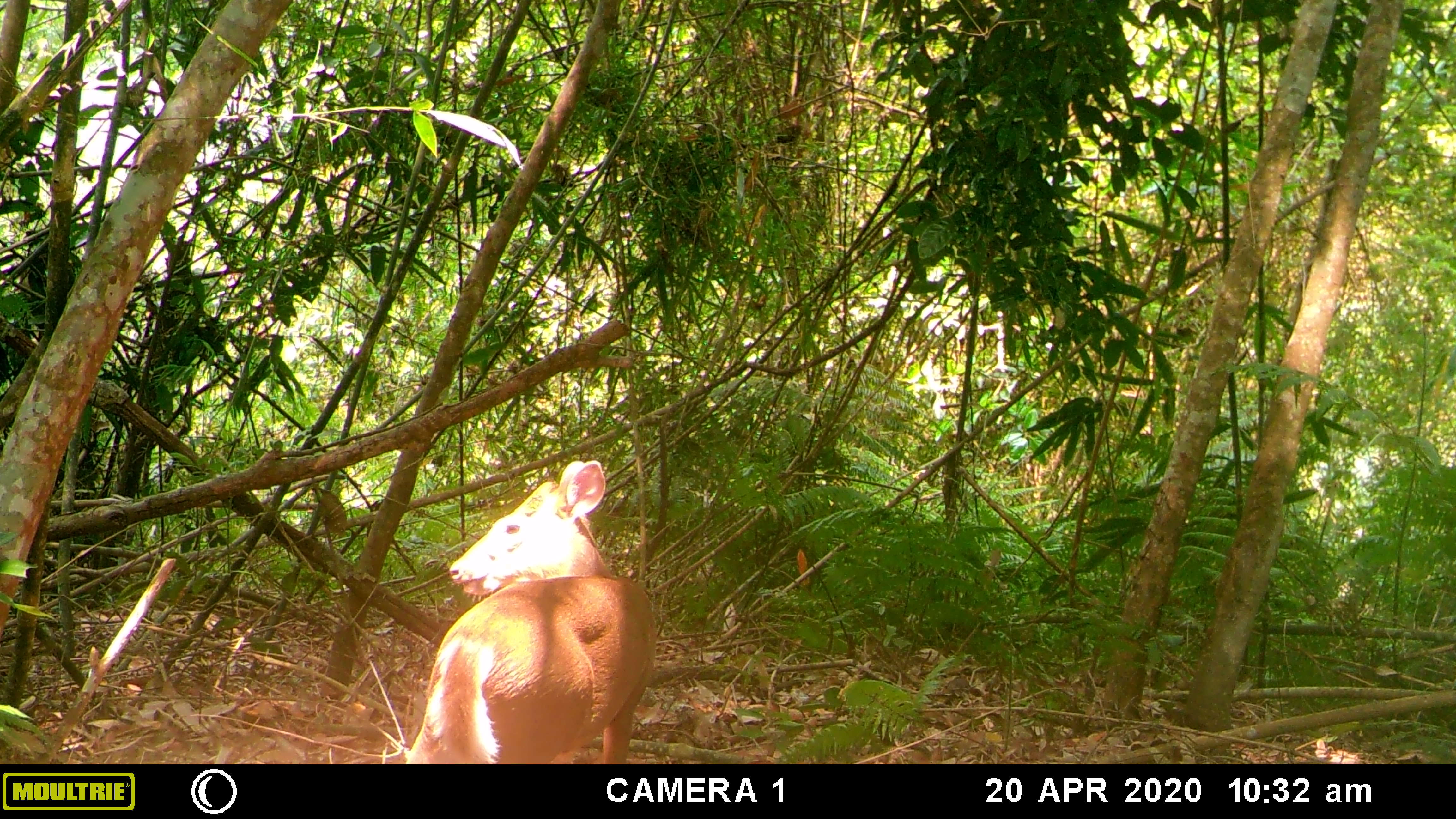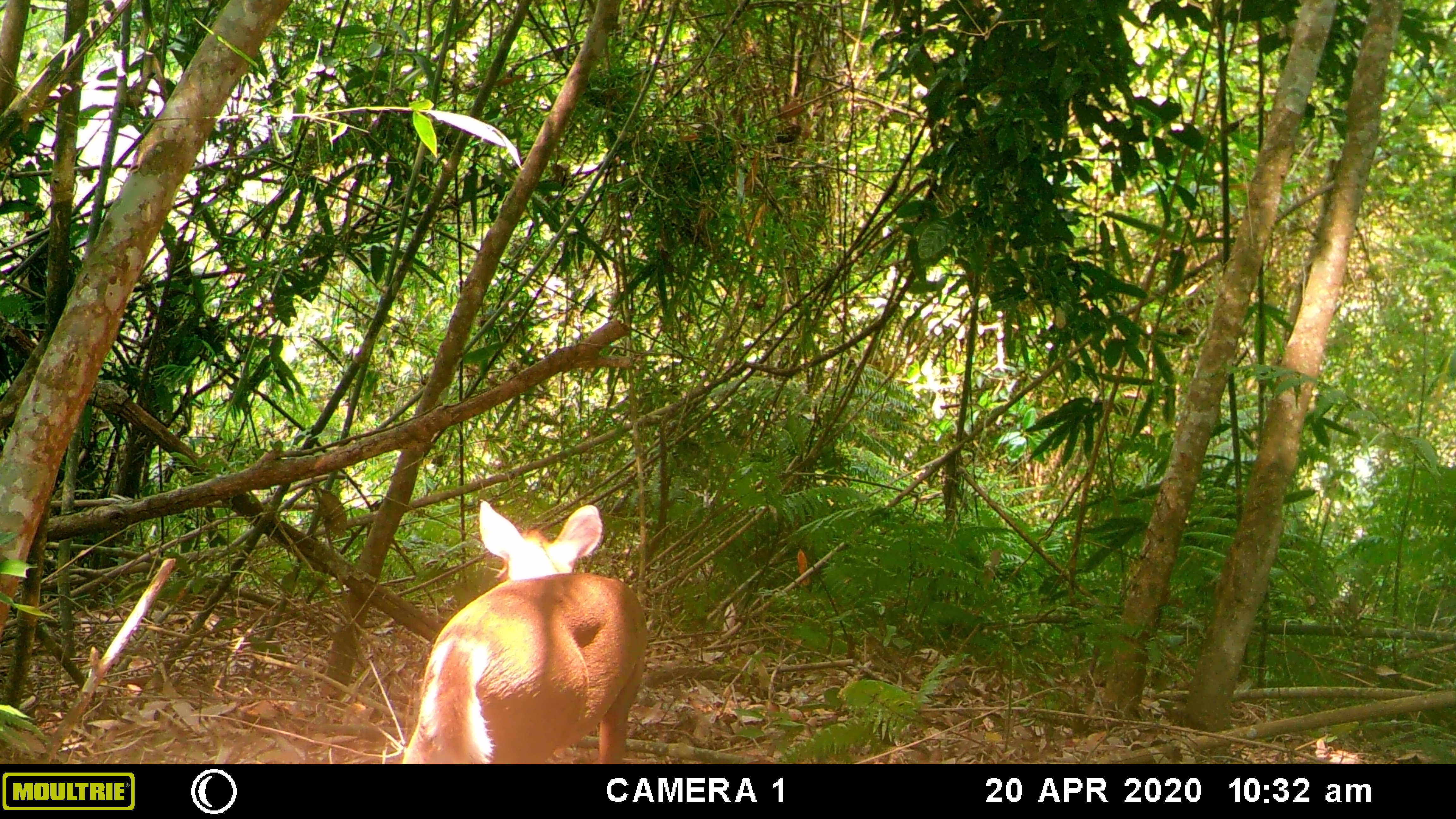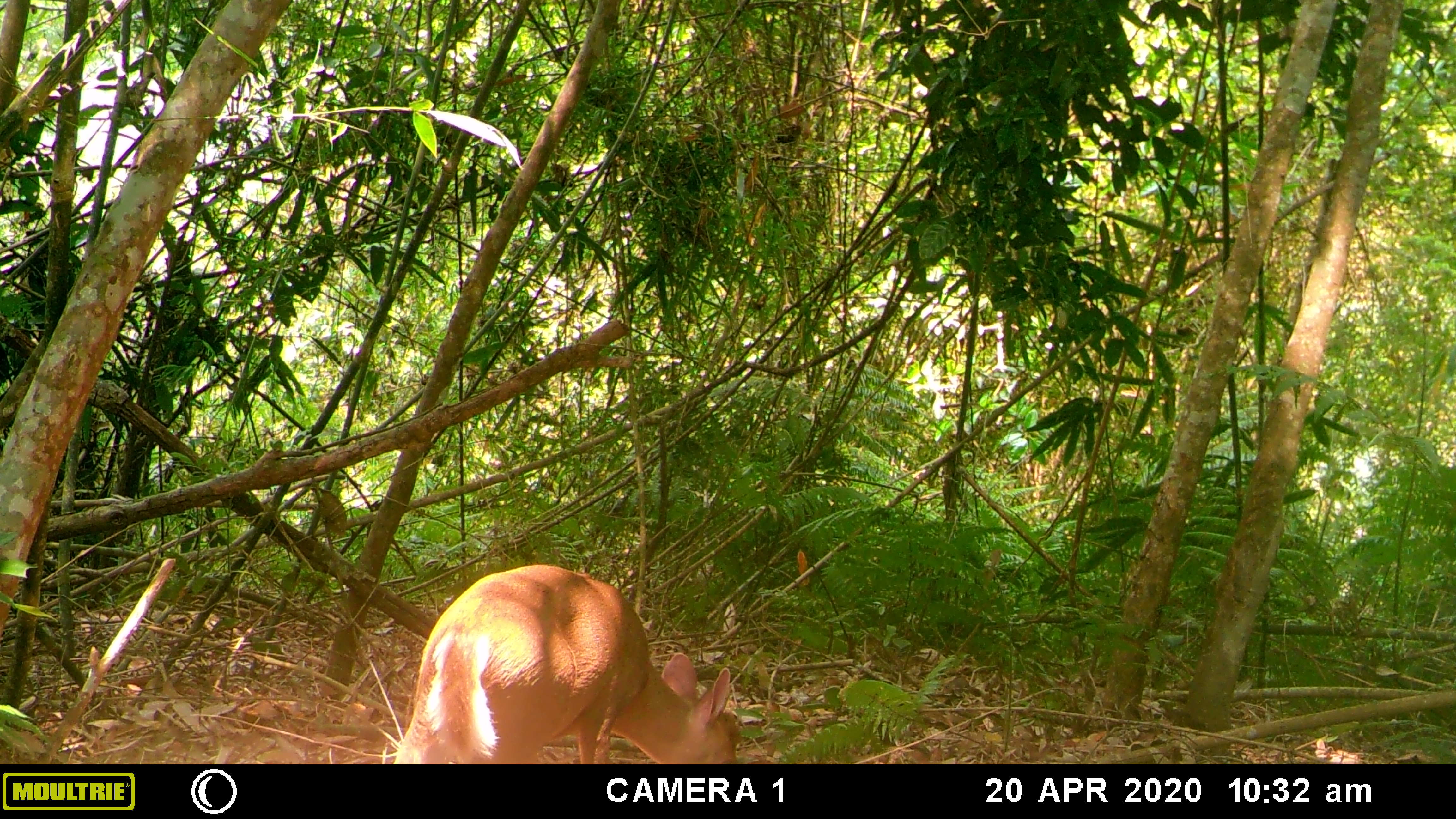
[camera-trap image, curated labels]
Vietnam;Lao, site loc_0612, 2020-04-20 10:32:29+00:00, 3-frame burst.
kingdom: Animalia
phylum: Chordata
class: Mammalia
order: Artiodactyla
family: Cervidae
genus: Muntiacus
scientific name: Muntiacus rooseveltorum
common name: roosevelt's muntjac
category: roosevelts muntjac group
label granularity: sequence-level